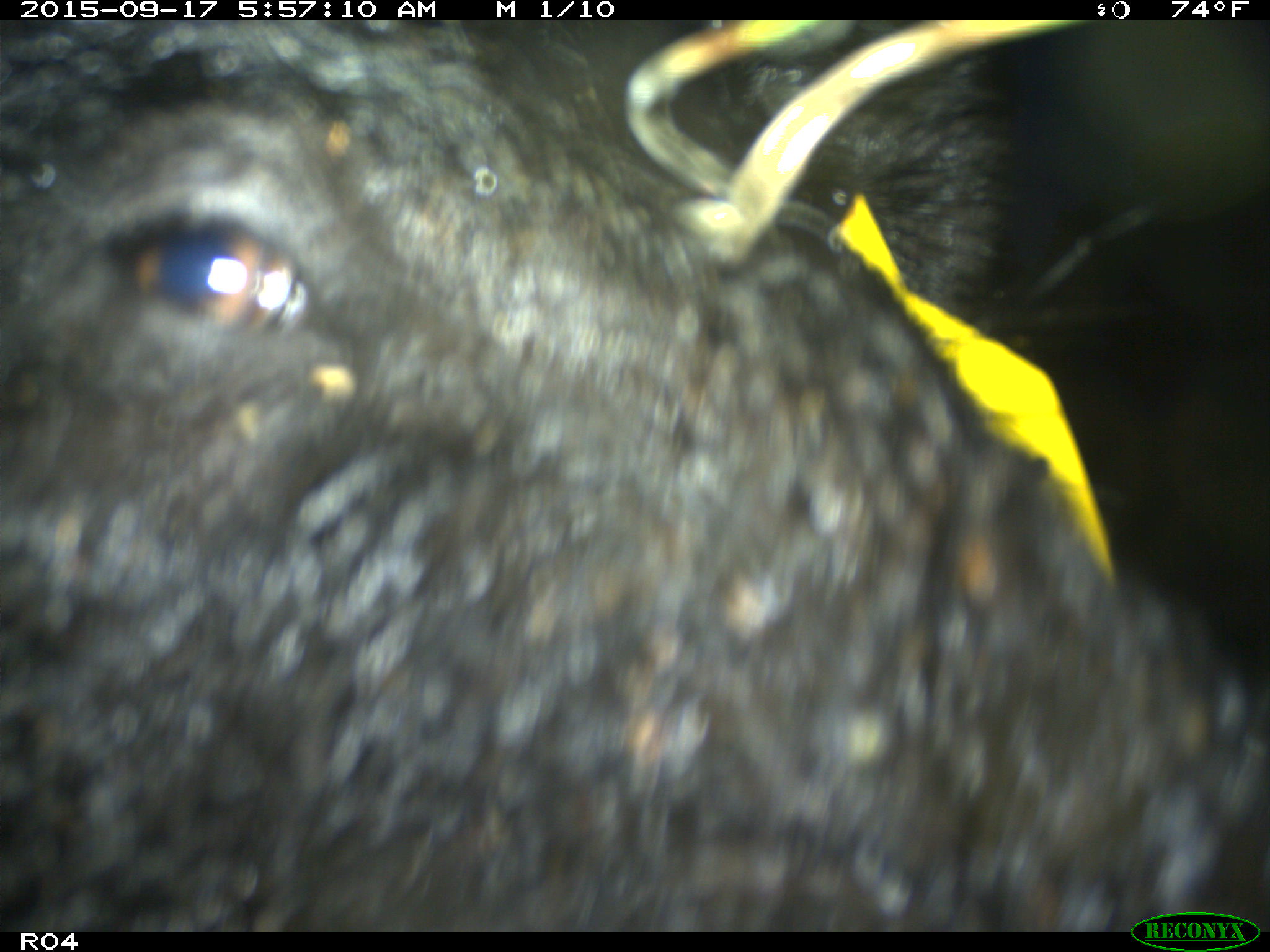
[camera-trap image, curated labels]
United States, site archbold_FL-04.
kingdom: Animalia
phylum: Chordata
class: Mammalia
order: Artiodactyla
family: Suidae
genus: Sus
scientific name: Sus scrofa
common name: wild boar